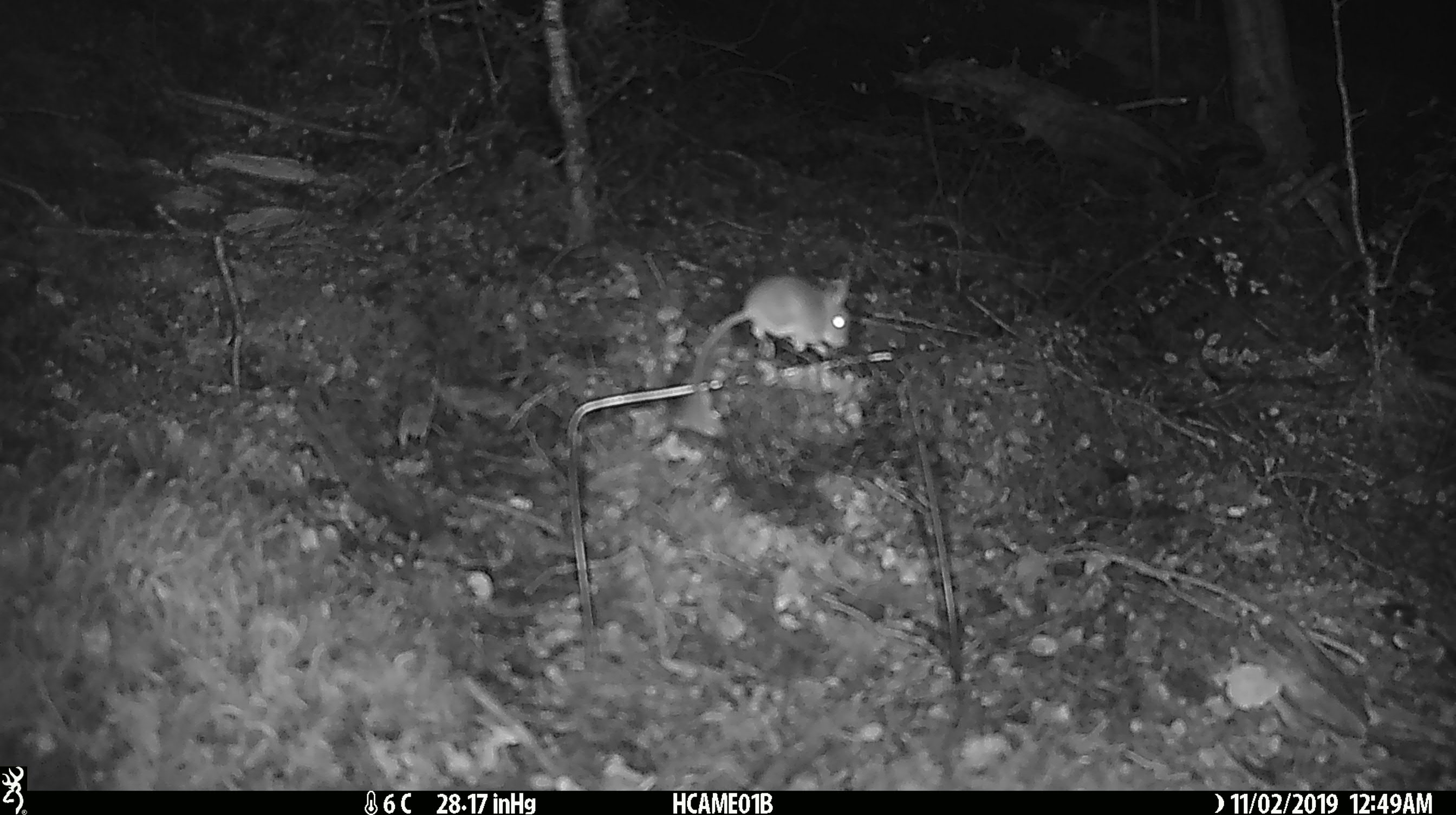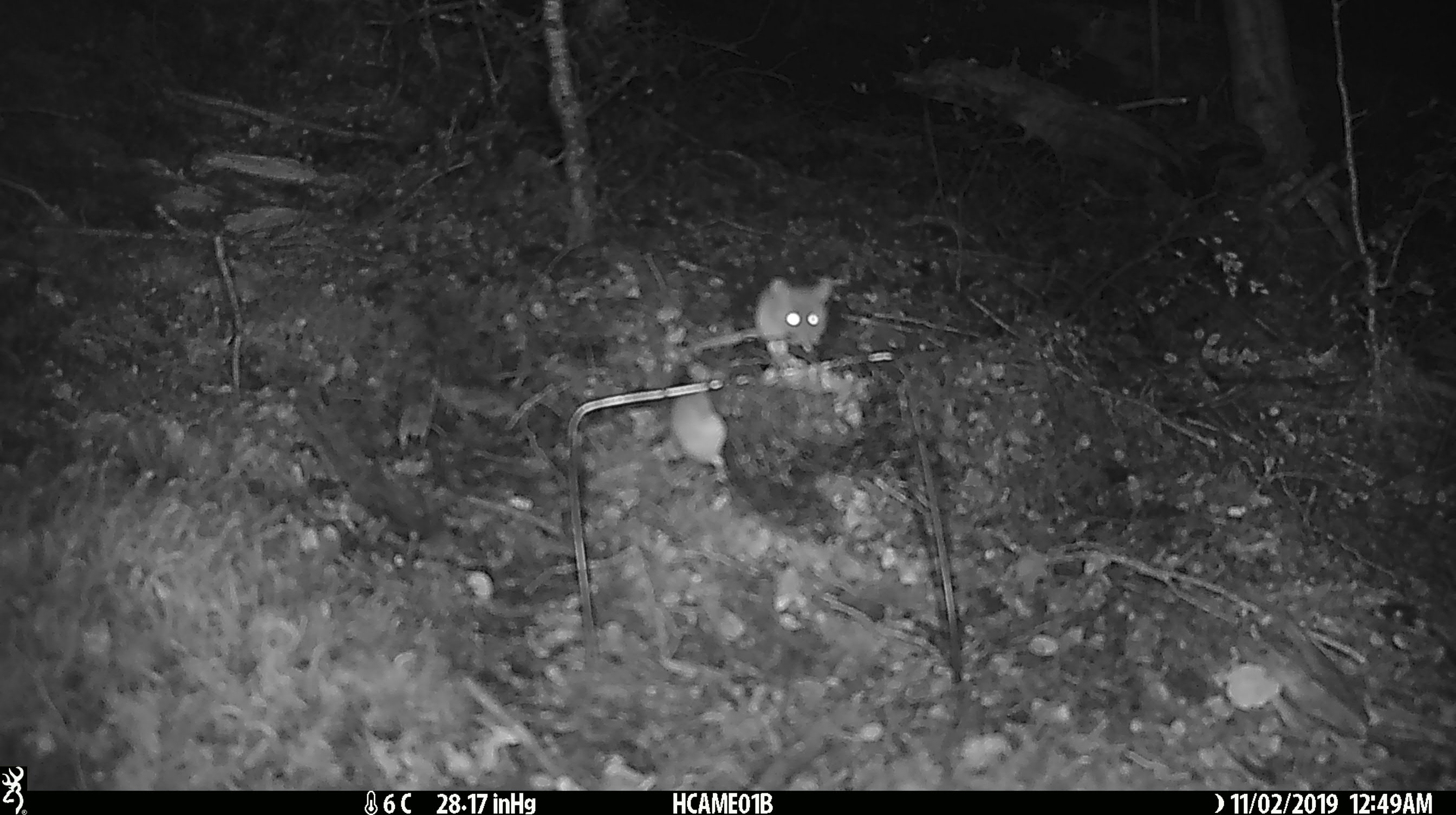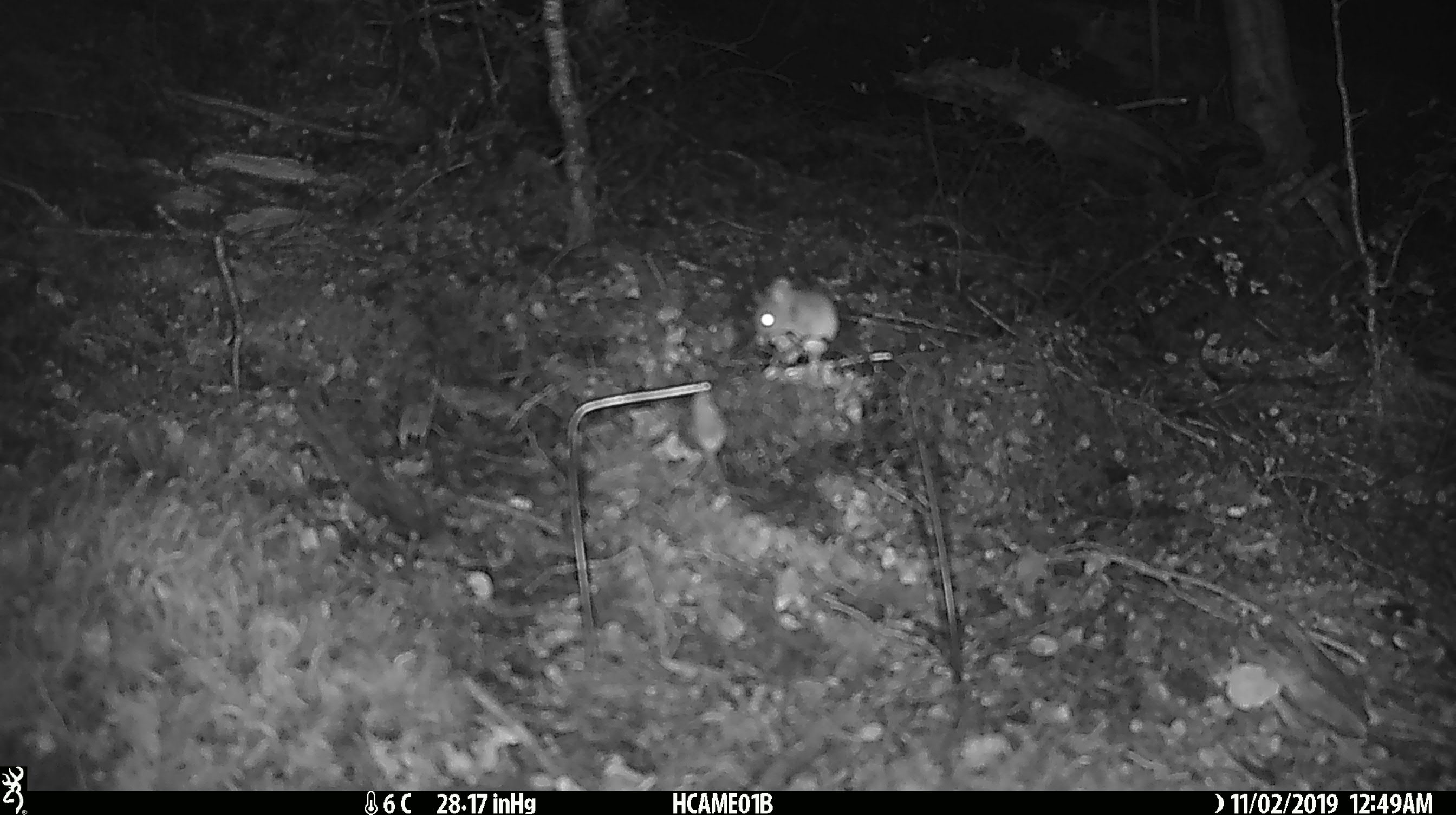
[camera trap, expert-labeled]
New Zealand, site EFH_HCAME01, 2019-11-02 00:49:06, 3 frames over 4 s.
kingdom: Animalia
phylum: Chordata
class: Mammalia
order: Rodentia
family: Muridae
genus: Mus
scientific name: Mus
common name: mouse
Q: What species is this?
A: Mouse (Mus).